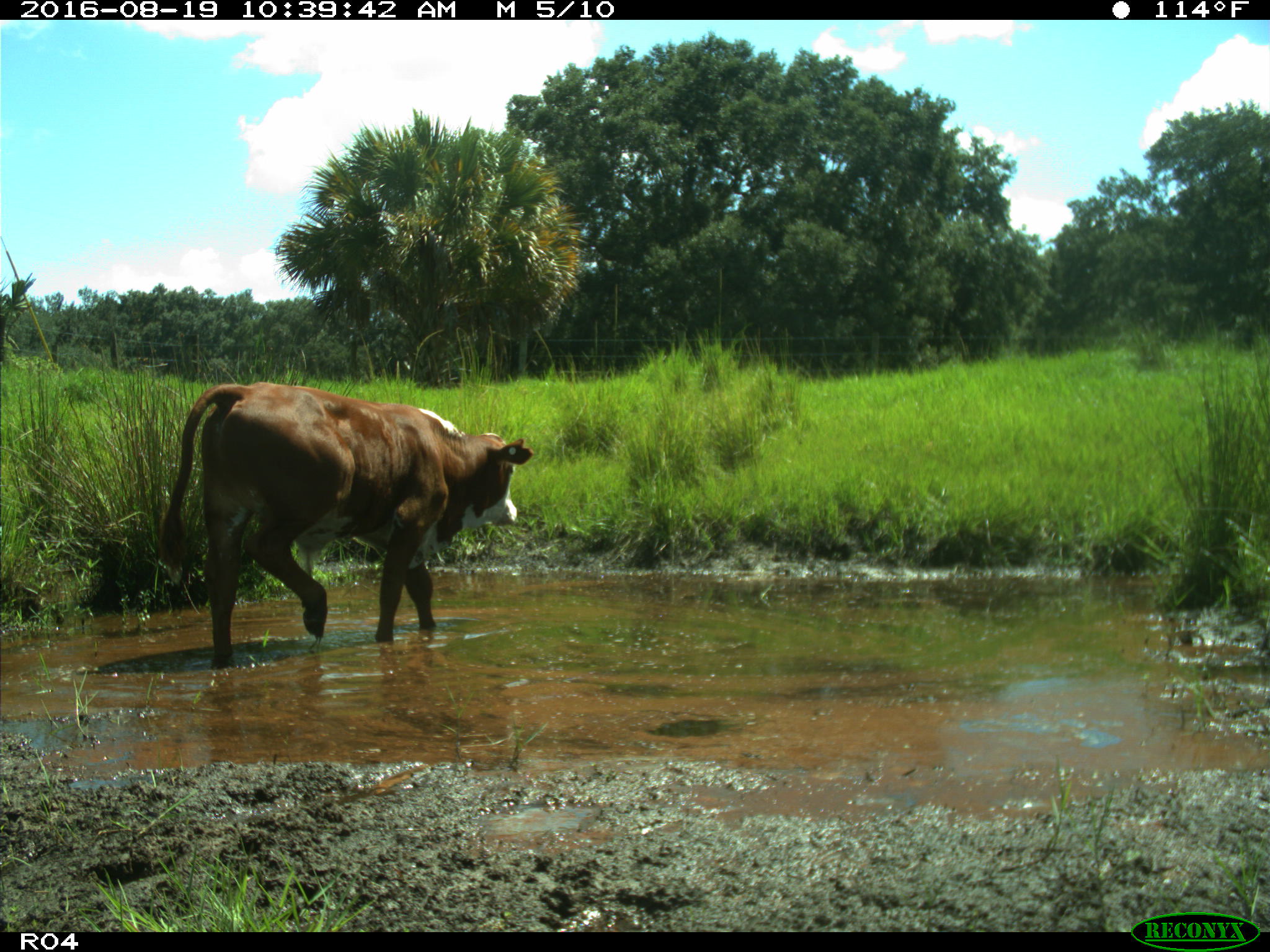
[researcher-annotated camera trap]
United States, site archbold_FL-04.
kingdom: Animalia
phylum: Chordata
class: Mammalia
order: Artiodactyla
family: Bovidae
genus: Bos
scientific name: Bos taurus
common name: domestic cow